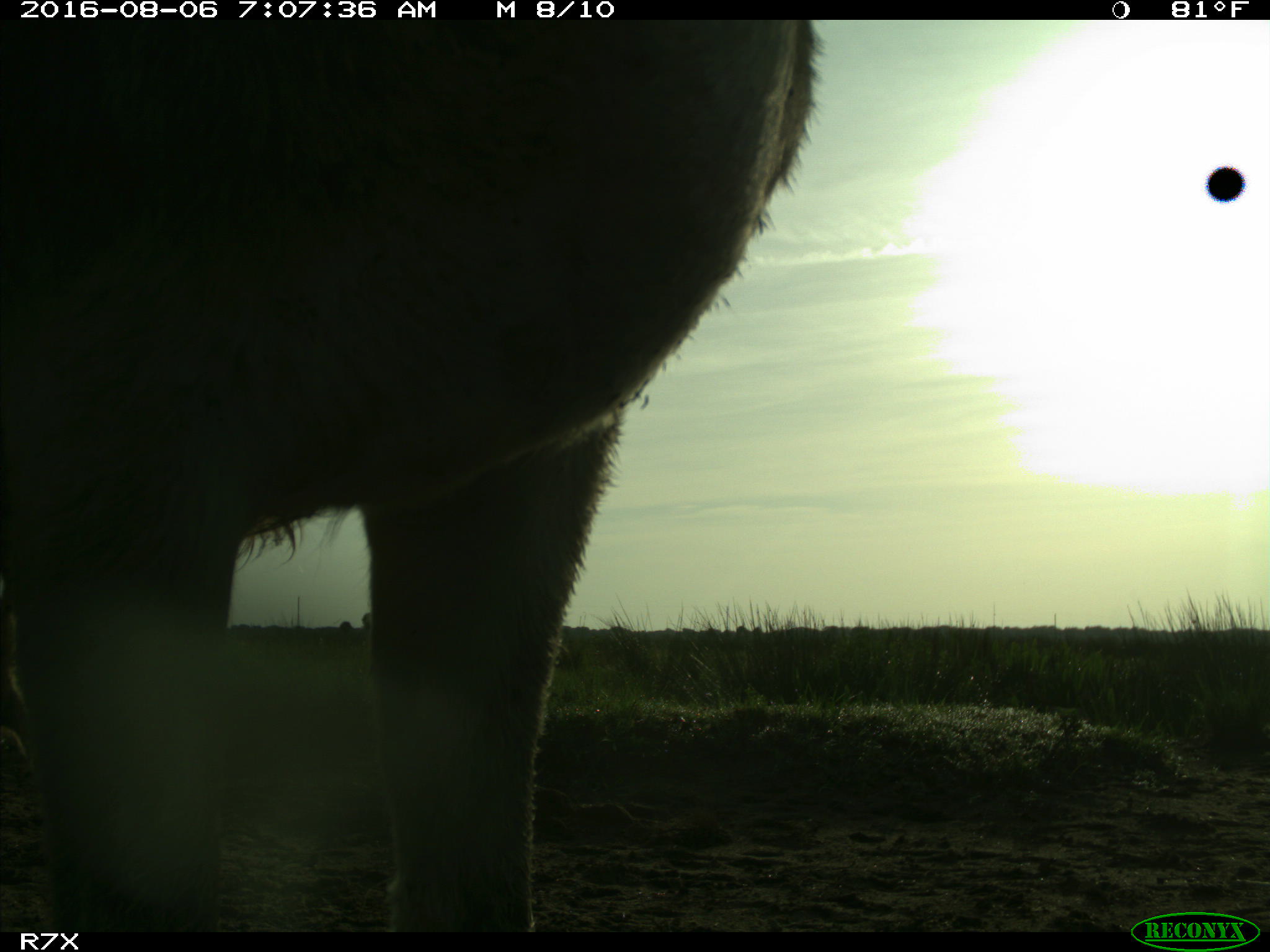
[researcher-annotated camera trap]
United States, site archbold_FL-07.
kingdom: Animalia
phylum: Chordata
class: Mammalia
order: Perissodactyla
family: Equidae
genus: Equus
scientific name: Equus africanus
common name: african wild ass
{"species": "Equus africanus (african wild ass)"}